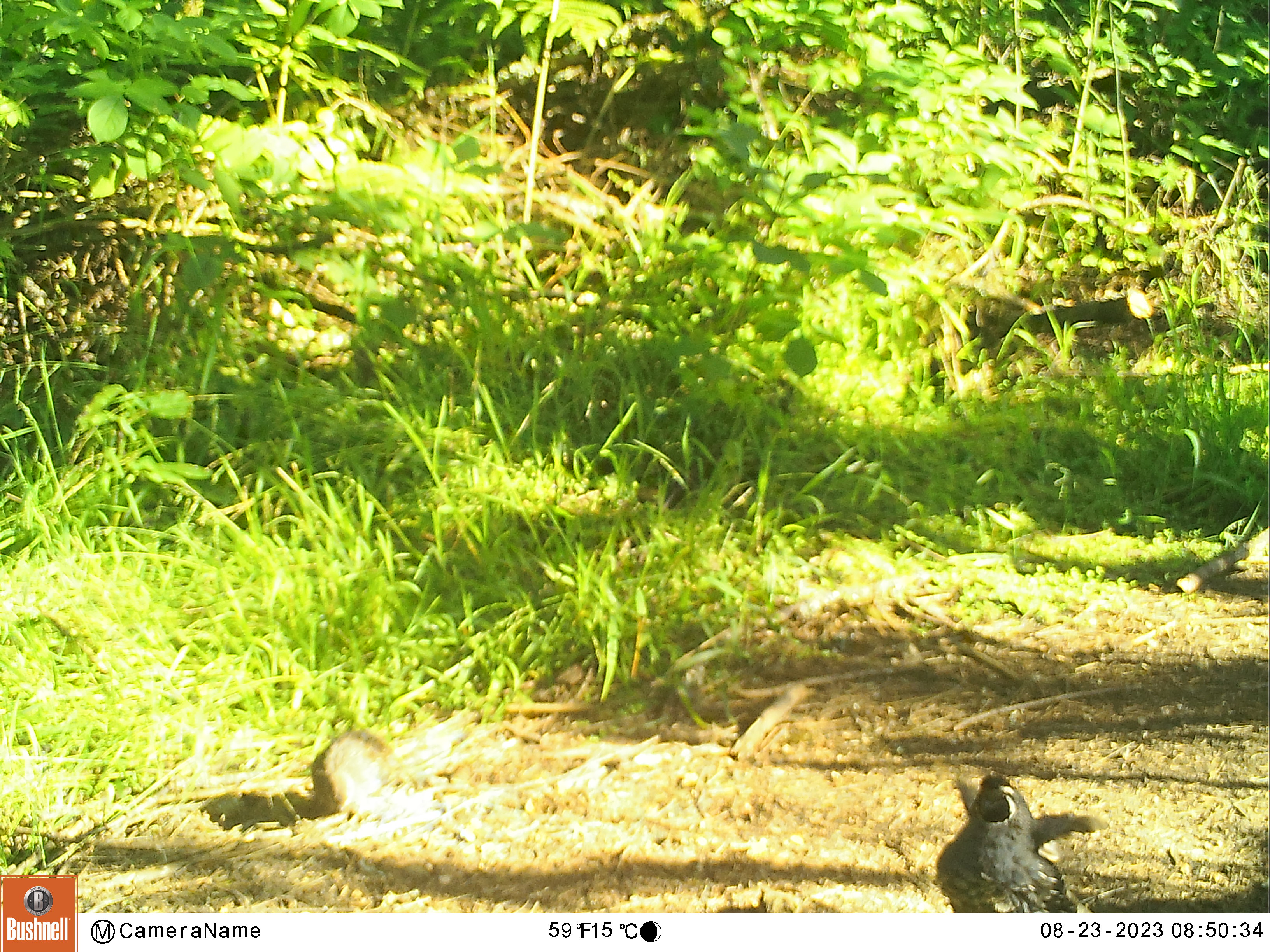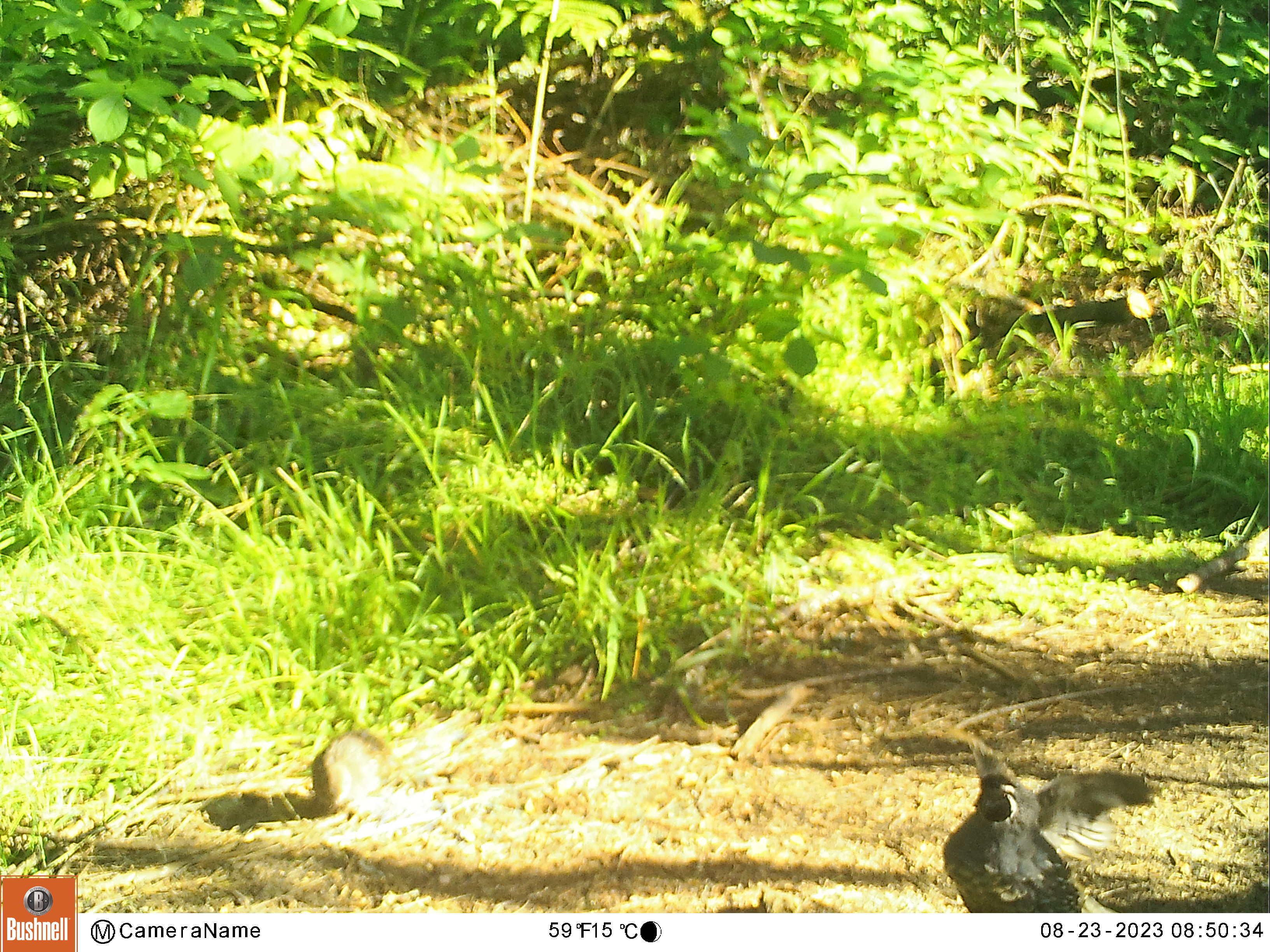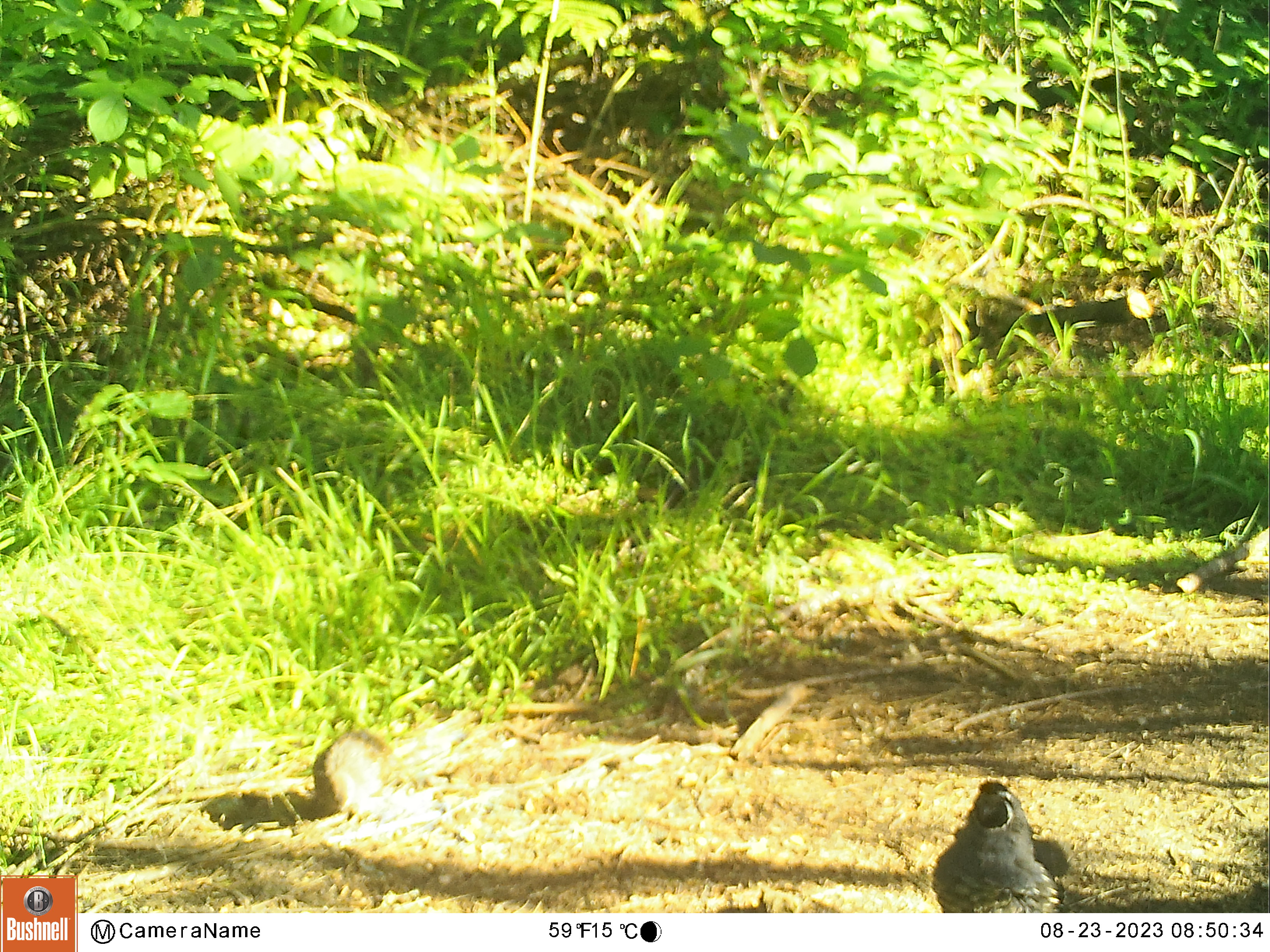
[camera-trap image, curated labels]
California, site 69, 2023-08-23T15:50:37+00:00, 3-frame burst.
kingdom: Animalia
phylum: Chordata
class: Aves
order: Galliformes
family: Odontophoridae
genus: Callipepla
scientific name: Callipepla californica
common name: california quail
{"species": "california quail (Callipepla californica)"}